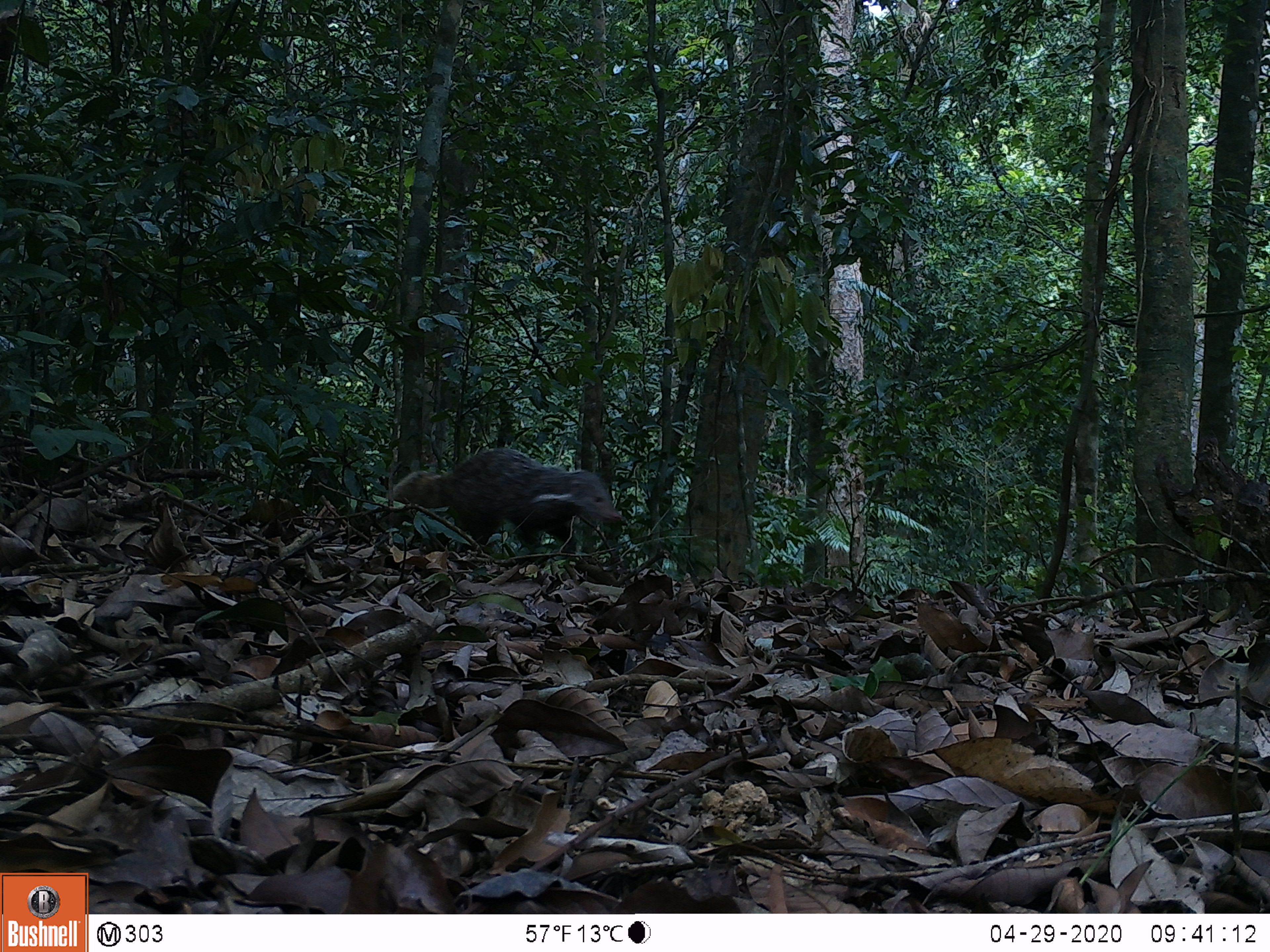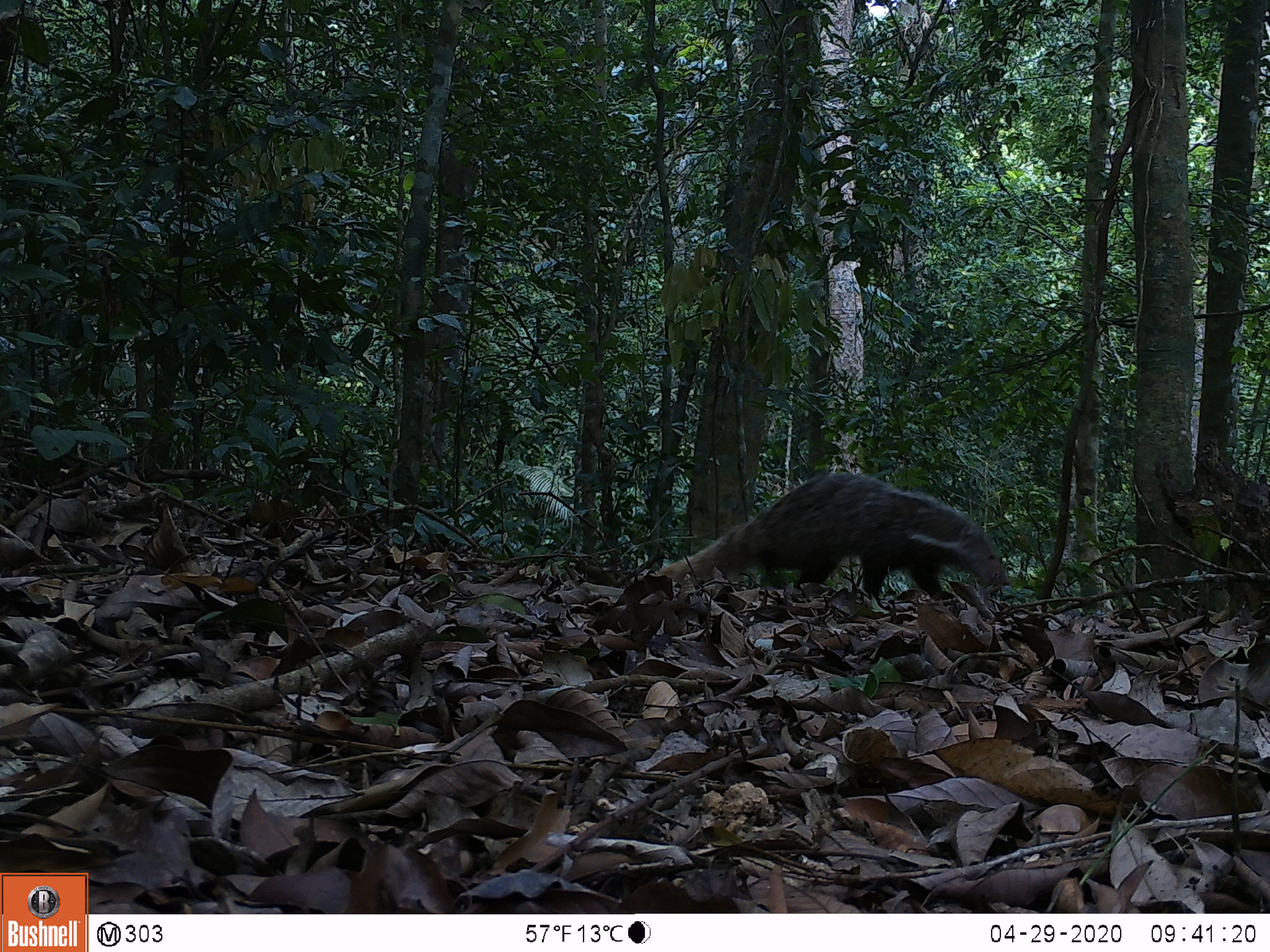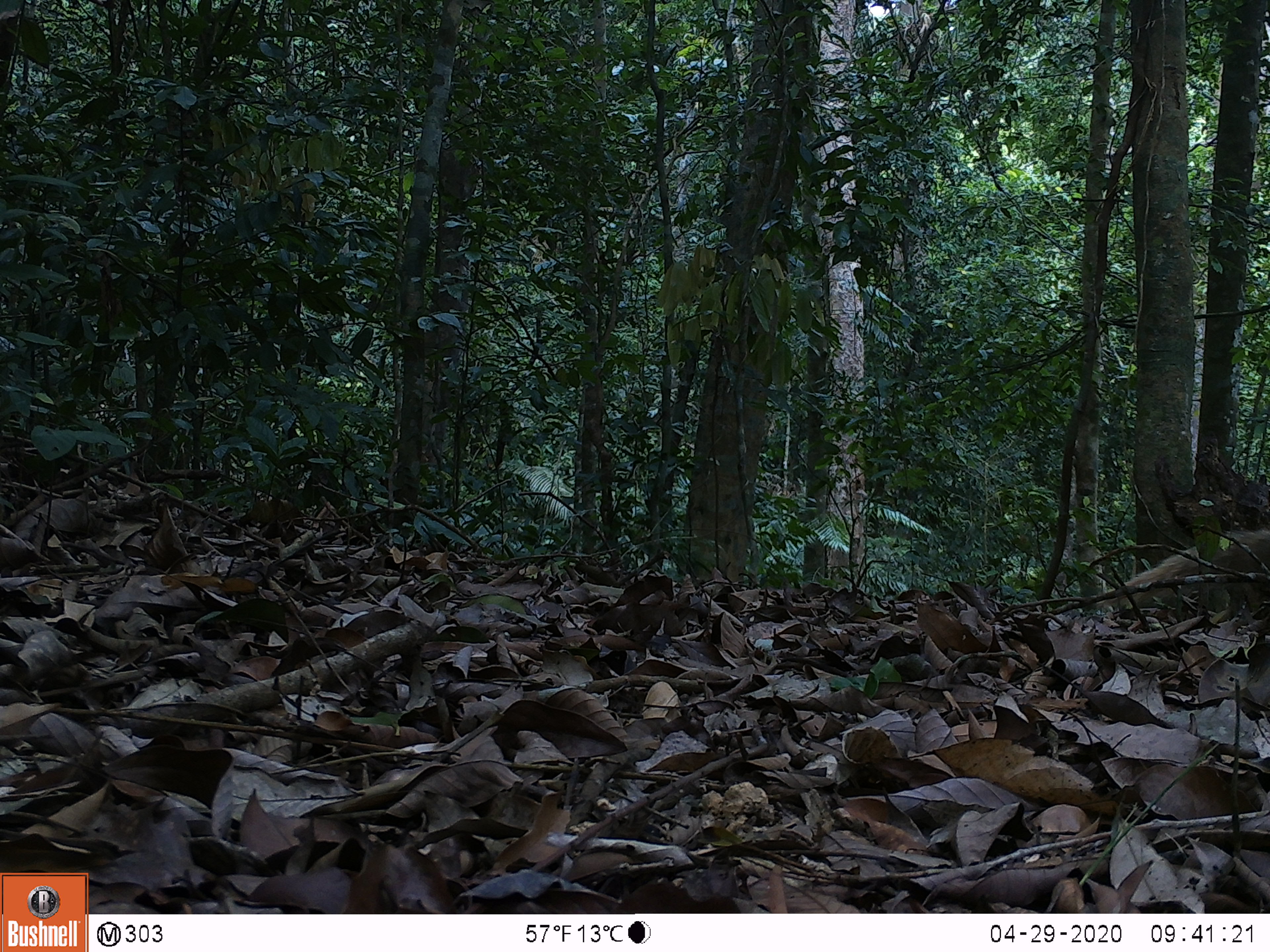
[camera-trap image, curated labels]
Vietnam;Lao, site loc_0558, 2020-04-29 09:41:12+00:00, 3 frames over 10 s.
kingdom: Animalia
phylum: Chordata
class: Mammalia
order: Carnivora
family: Herpestidae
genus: Urva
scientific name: Urva urva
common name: crab-eating mongoose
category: crab eating mongoose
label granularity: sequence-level